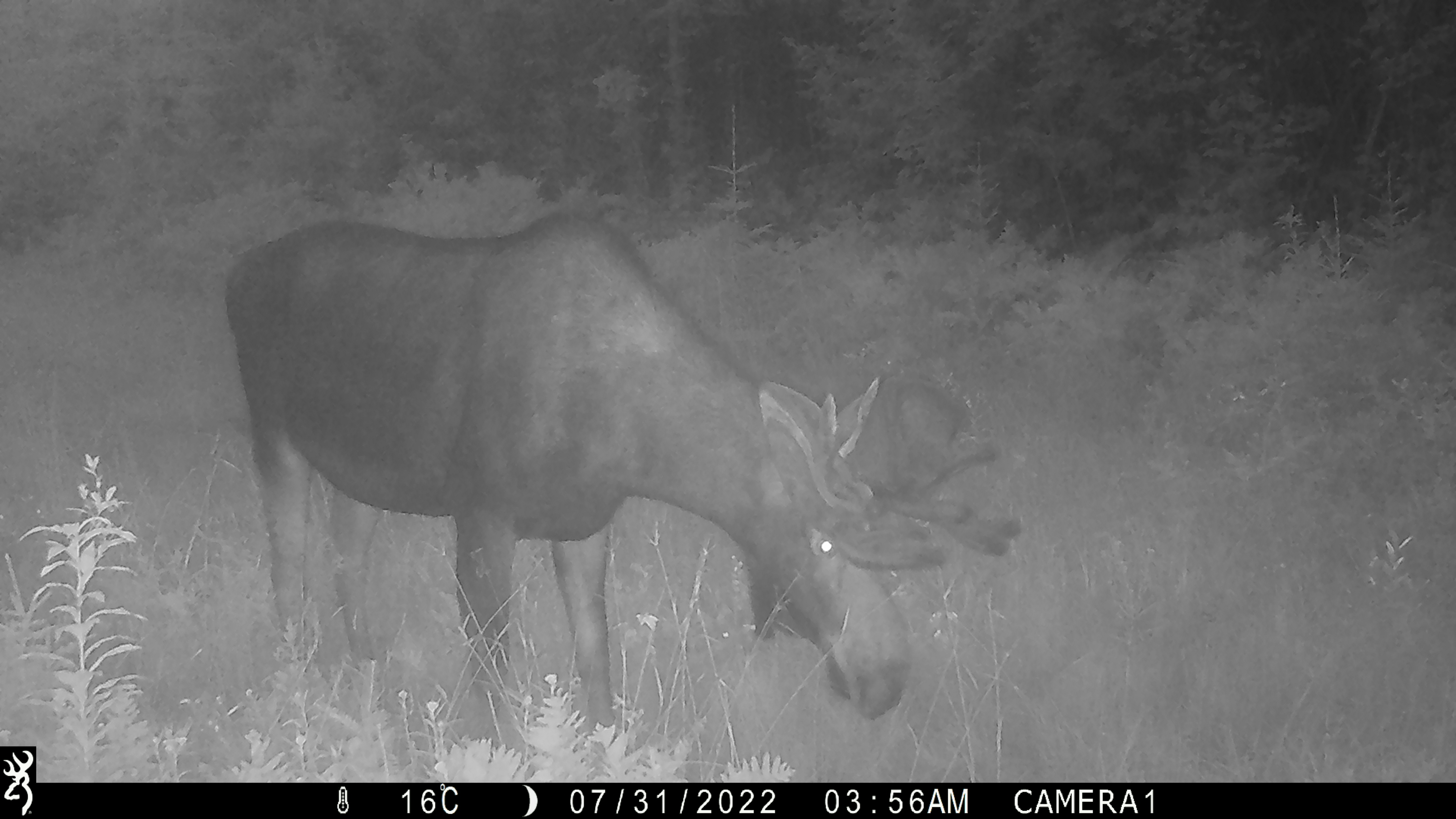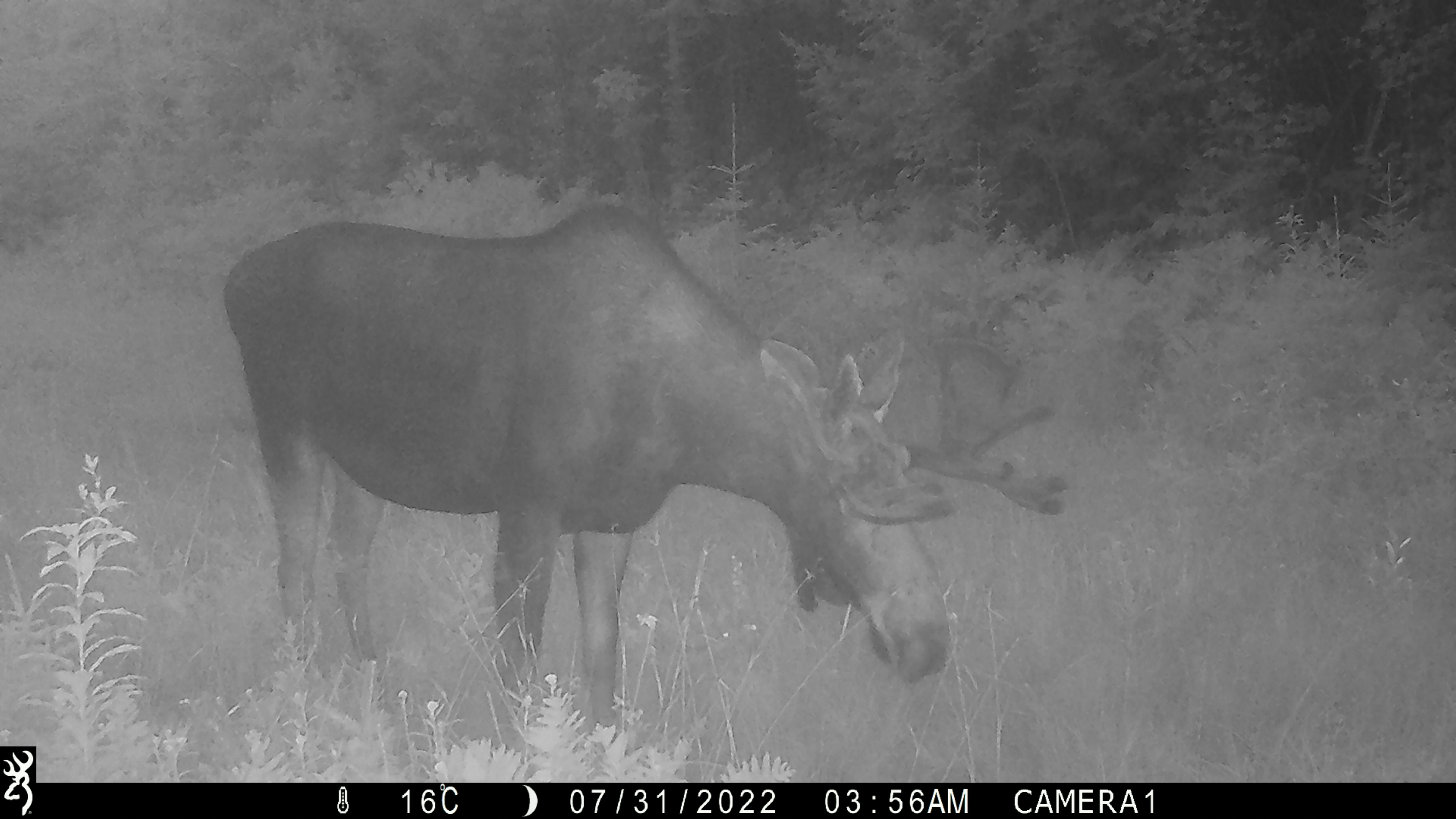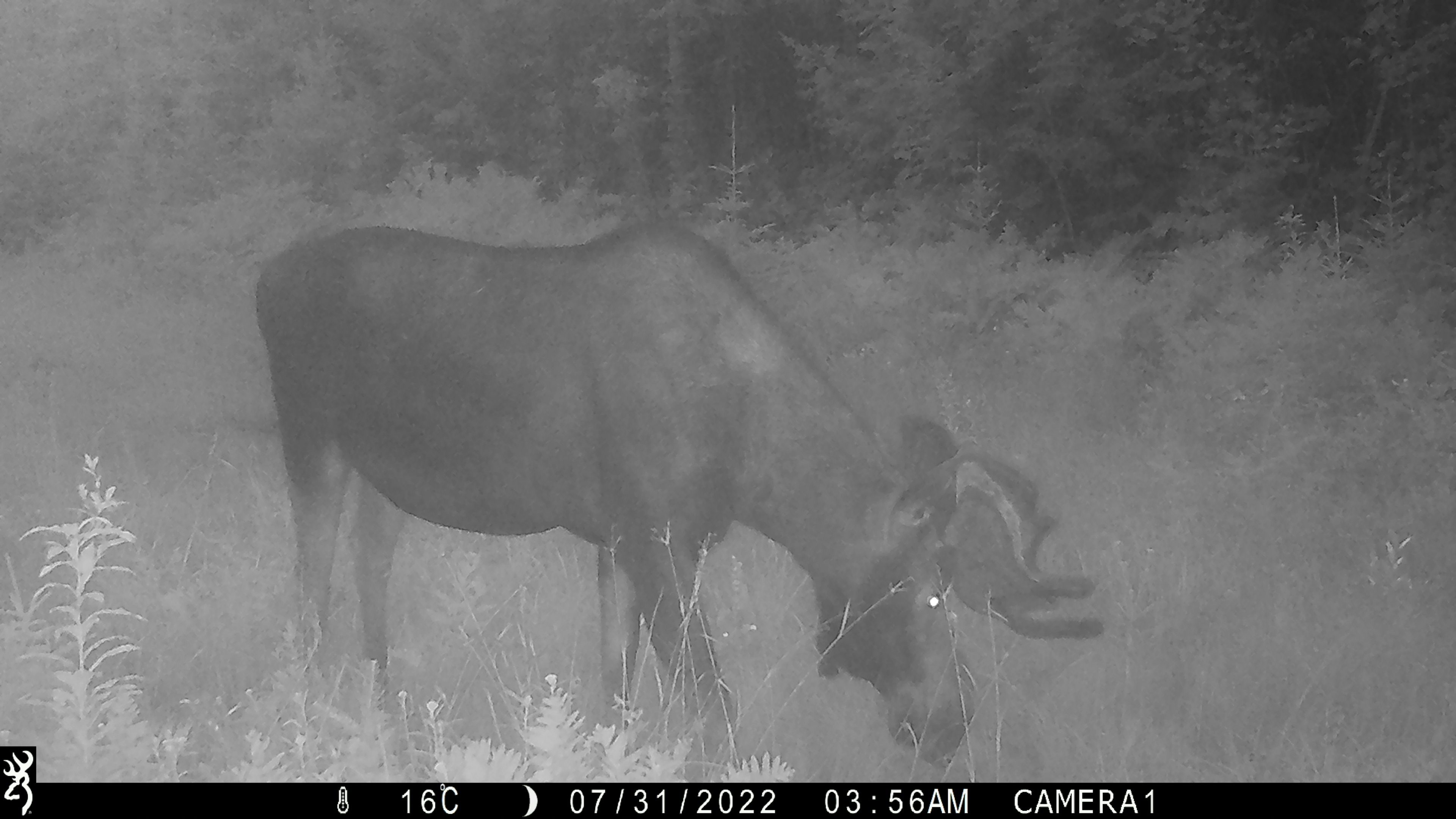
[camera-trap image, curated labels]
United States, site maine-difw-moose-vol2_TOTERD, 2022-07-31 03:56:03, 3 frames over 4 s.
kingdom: Animalia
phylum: Chordata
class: Mammalia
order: Artiodactyla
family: Cervidae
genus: Alces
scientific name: Alces alces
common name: moose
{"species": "moose (Alces alces)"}